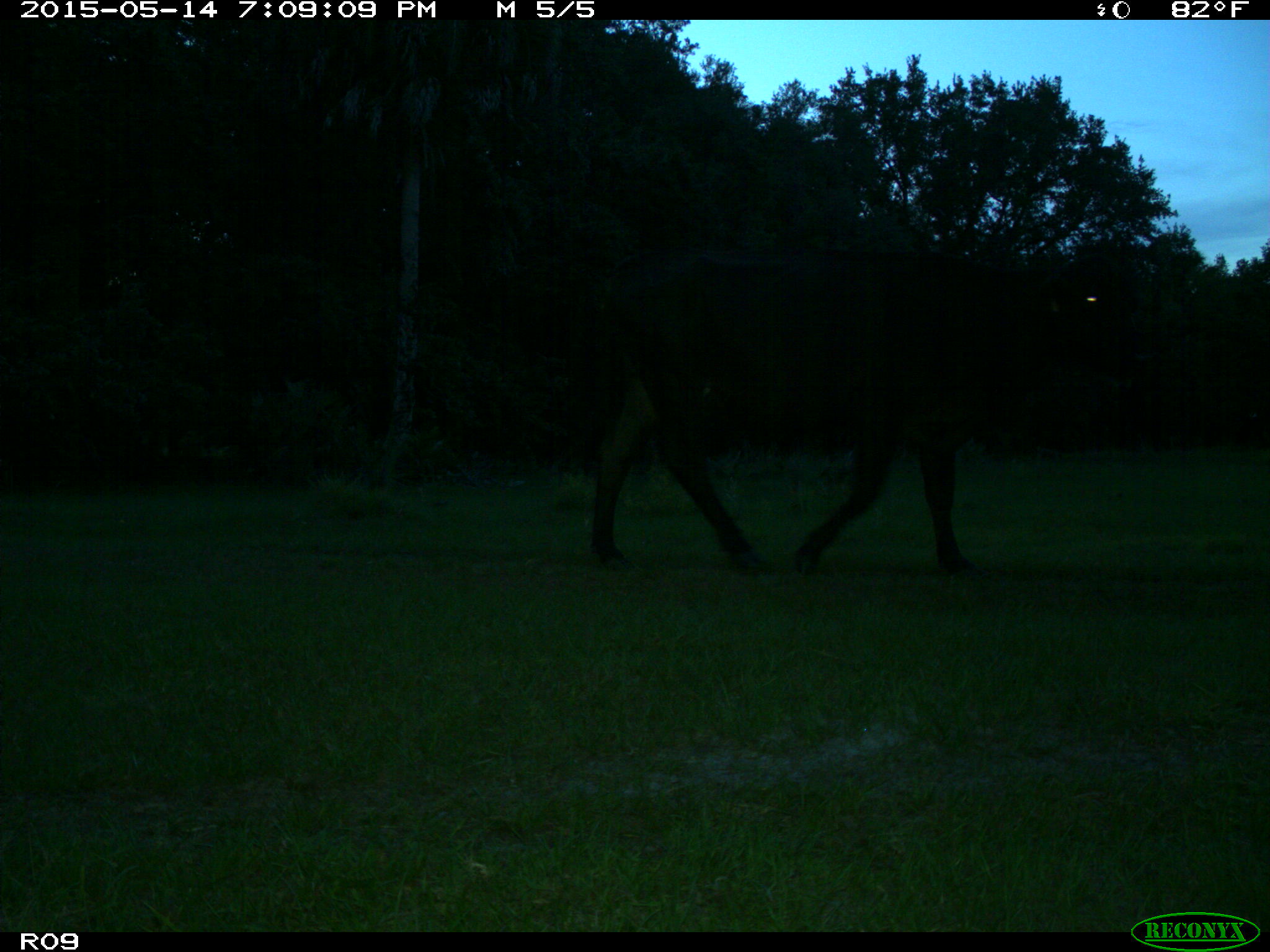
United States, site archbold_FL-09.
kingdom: Animalia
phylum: Chordata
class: Mammalia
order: Artiodactyla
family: Bovidae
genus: Bos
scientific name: Bos taurus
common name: domestic cow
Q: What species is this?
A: Bos taurus (domestic cow).